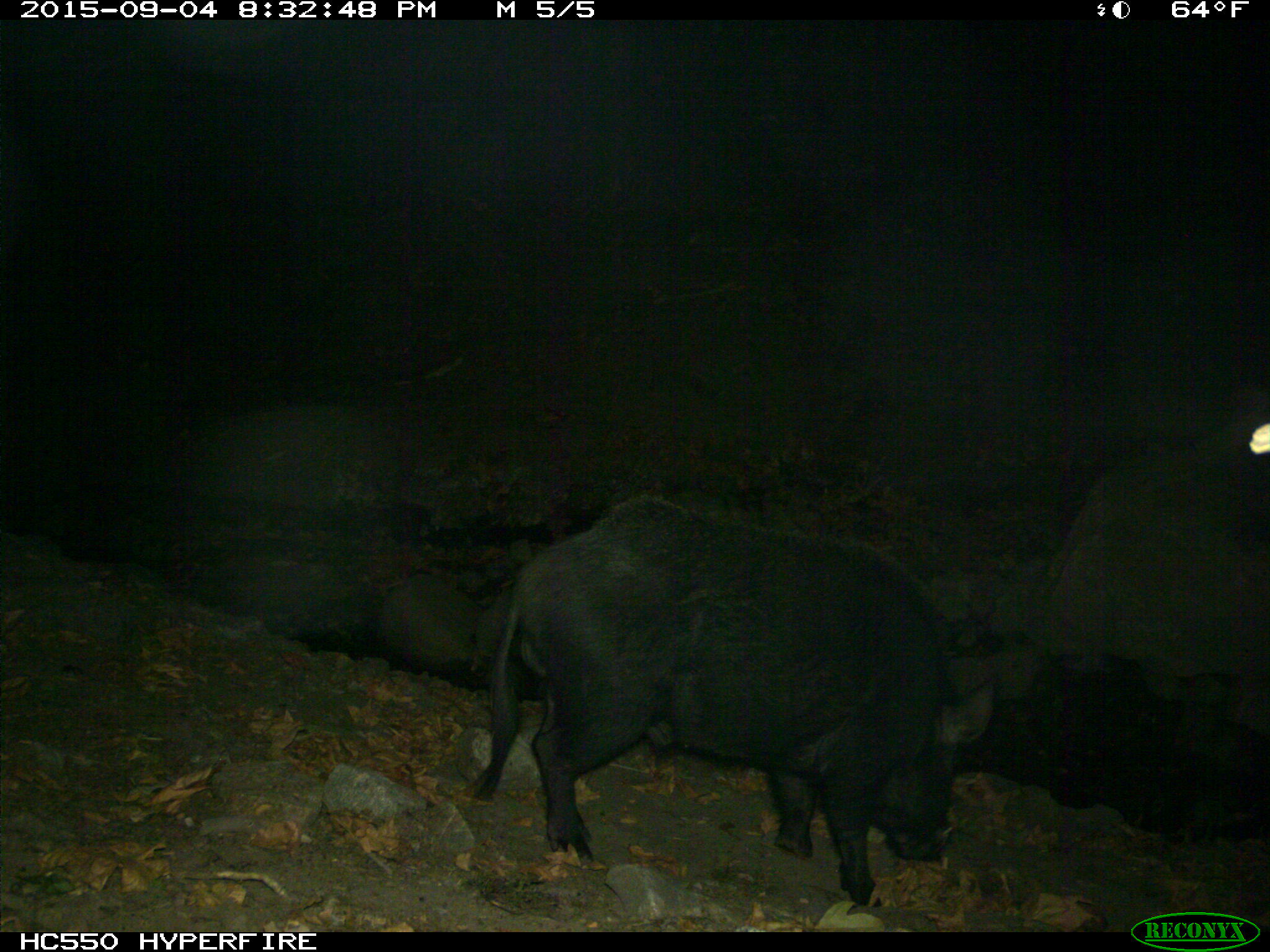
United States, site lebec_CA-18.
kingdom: Animalia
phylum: Chordata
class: Mammalia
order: Artiodactyla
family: Suidae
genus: Sus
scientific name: Sus scrofa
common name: wild boar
Sus scrofa (wild boar).